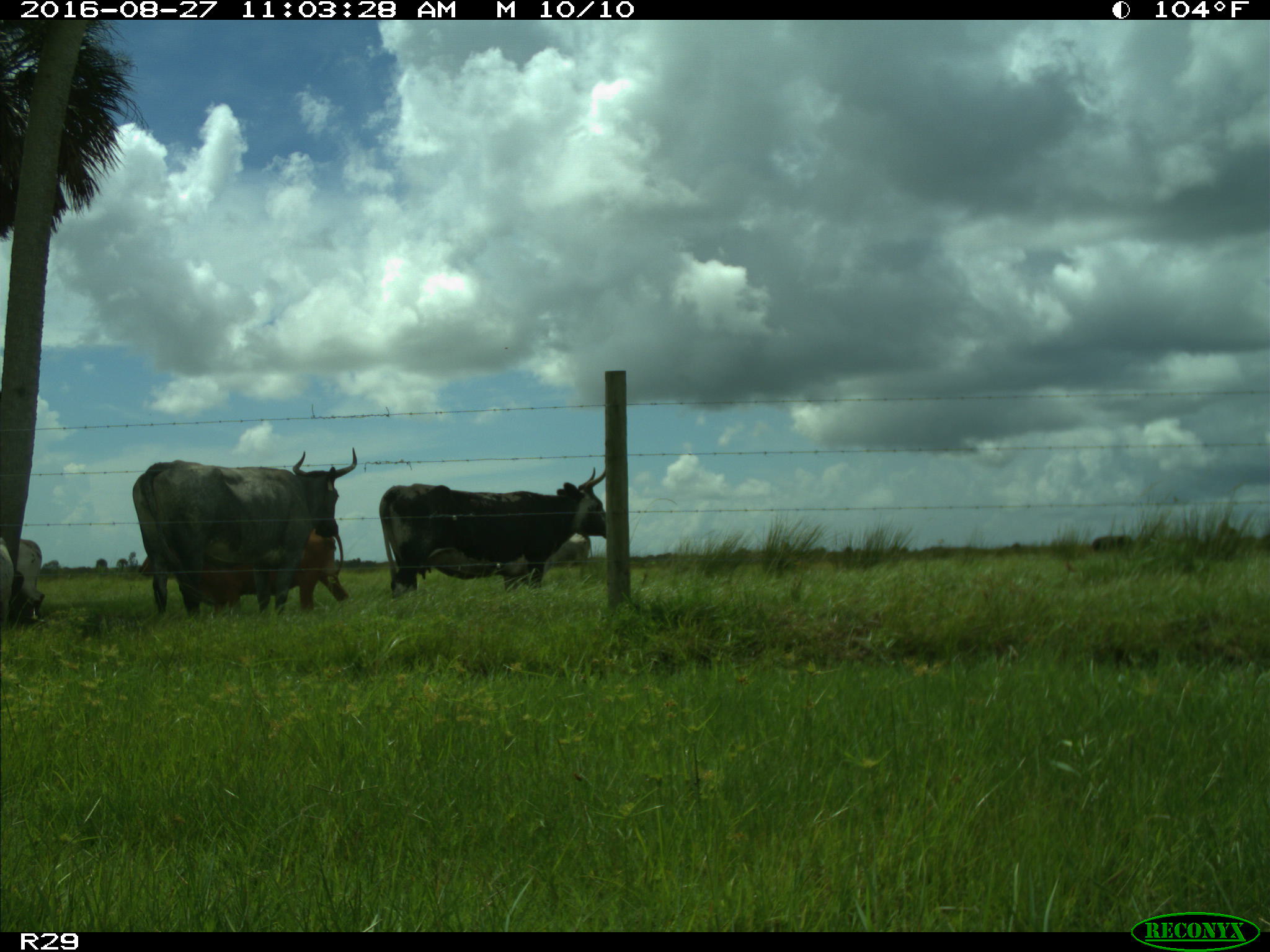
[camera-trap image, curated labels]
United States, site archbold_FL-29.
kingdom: Animalia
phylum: Chordata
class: Mammalia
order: Artiodactyla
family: Bovidae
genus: Bos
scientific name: Bos taurus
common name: domestic cow